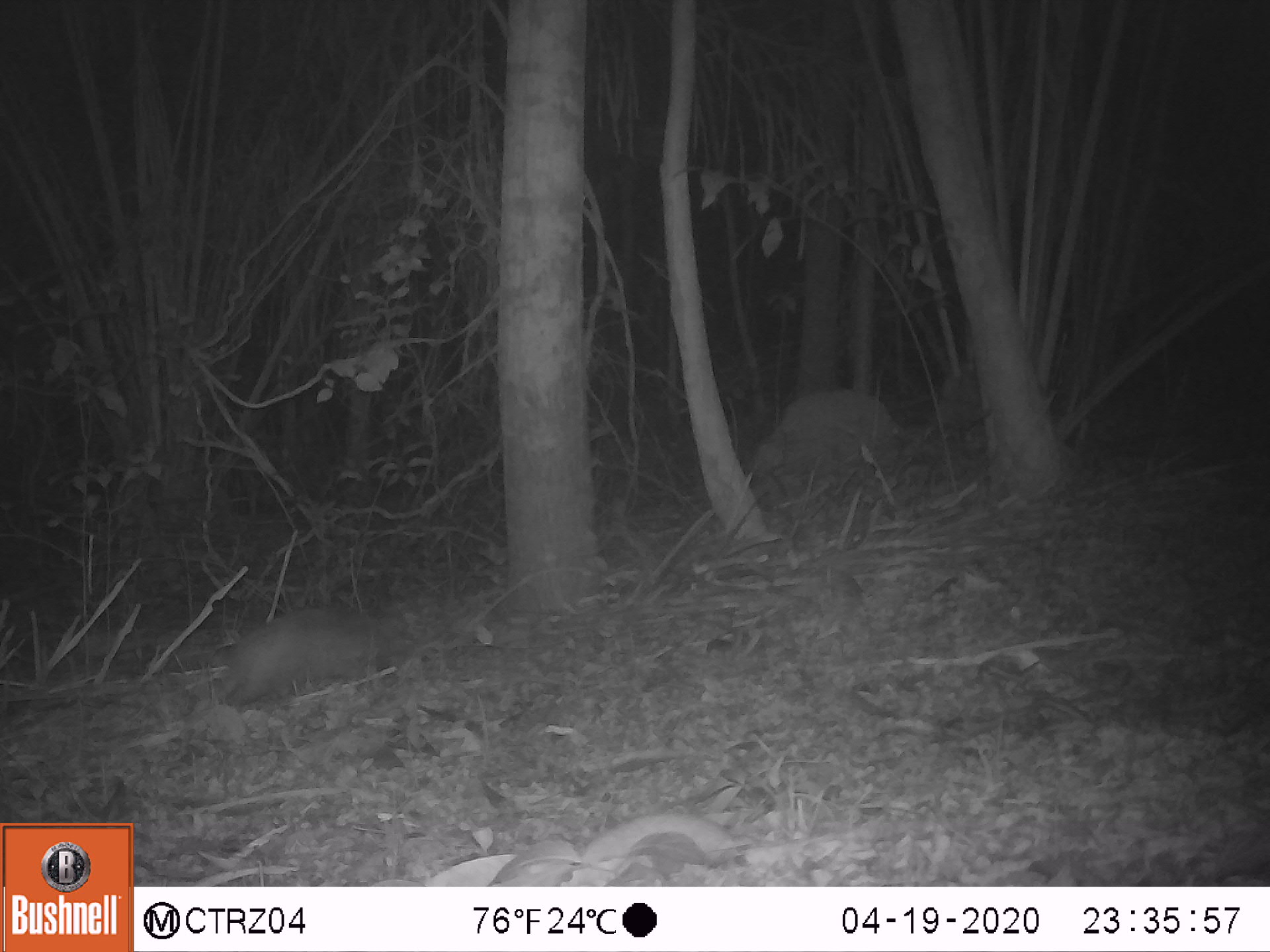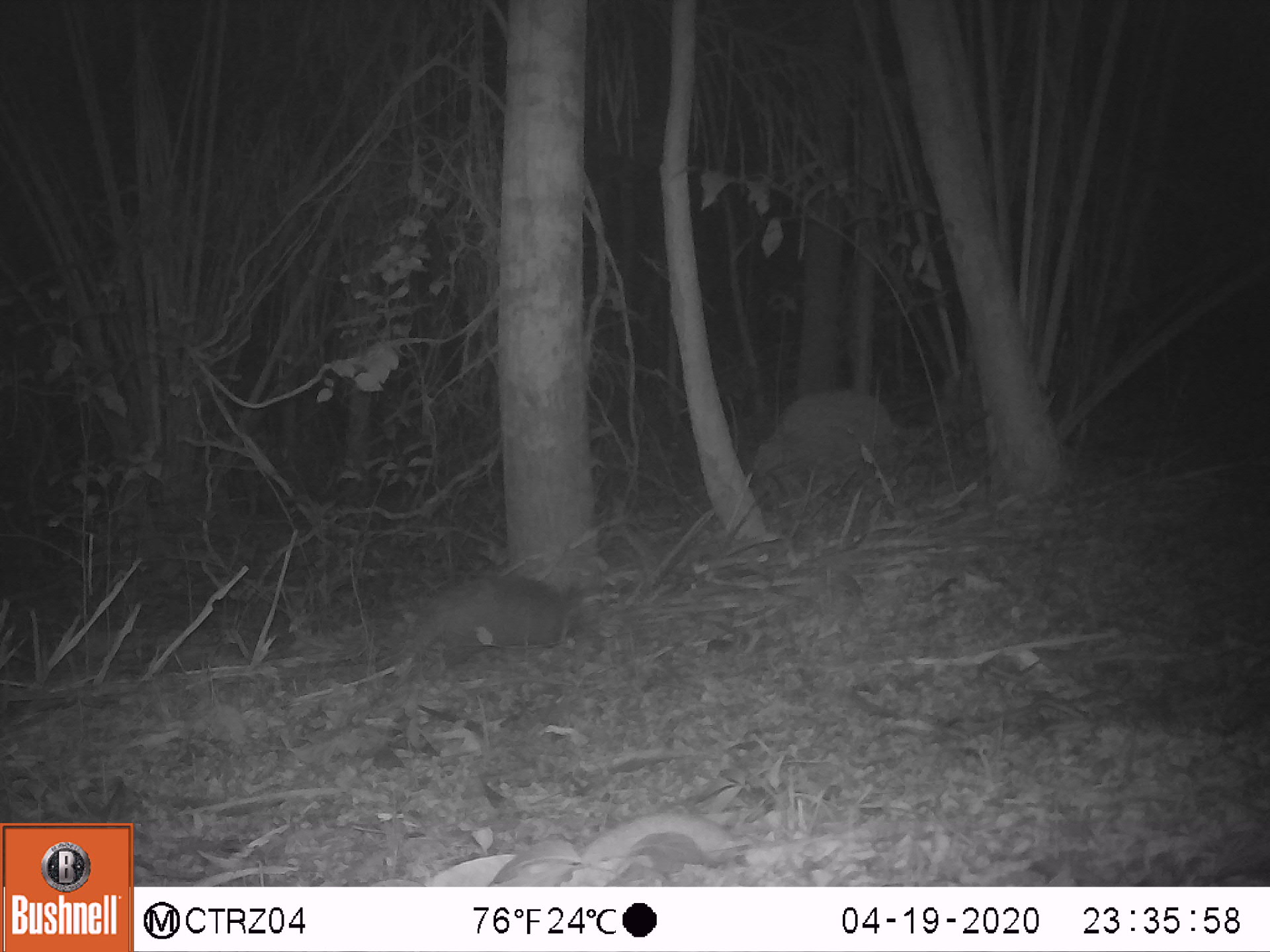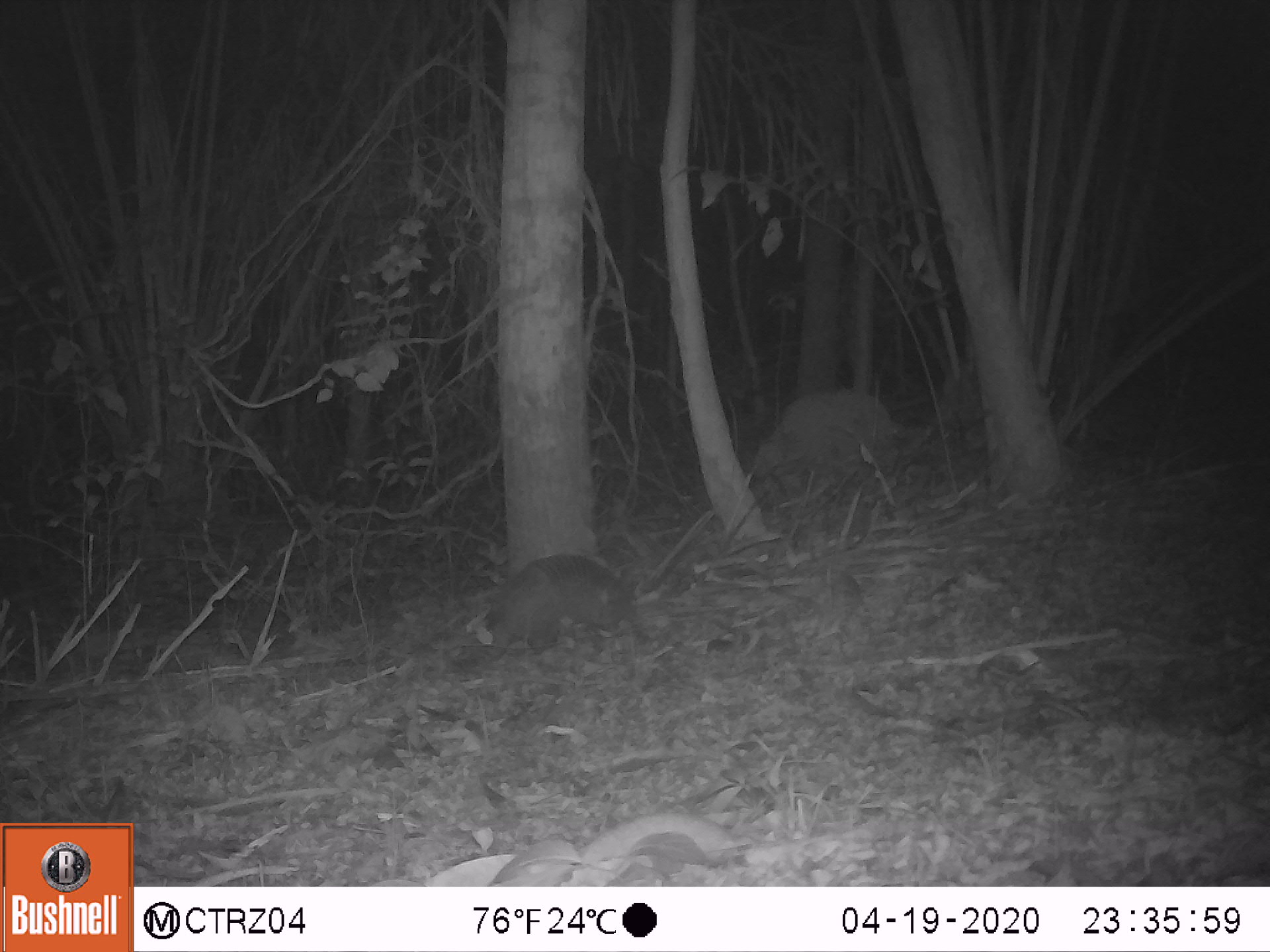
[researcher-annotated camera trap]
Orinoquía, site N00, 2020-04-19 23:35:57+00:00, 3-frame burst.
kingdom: Animalia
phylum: Chordata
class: Mammalia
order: Cingulata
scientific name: Cingulata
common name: armadillo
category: unknown armadillo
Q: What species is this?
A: Unknown armadillo (armadillo) (Cingulata).